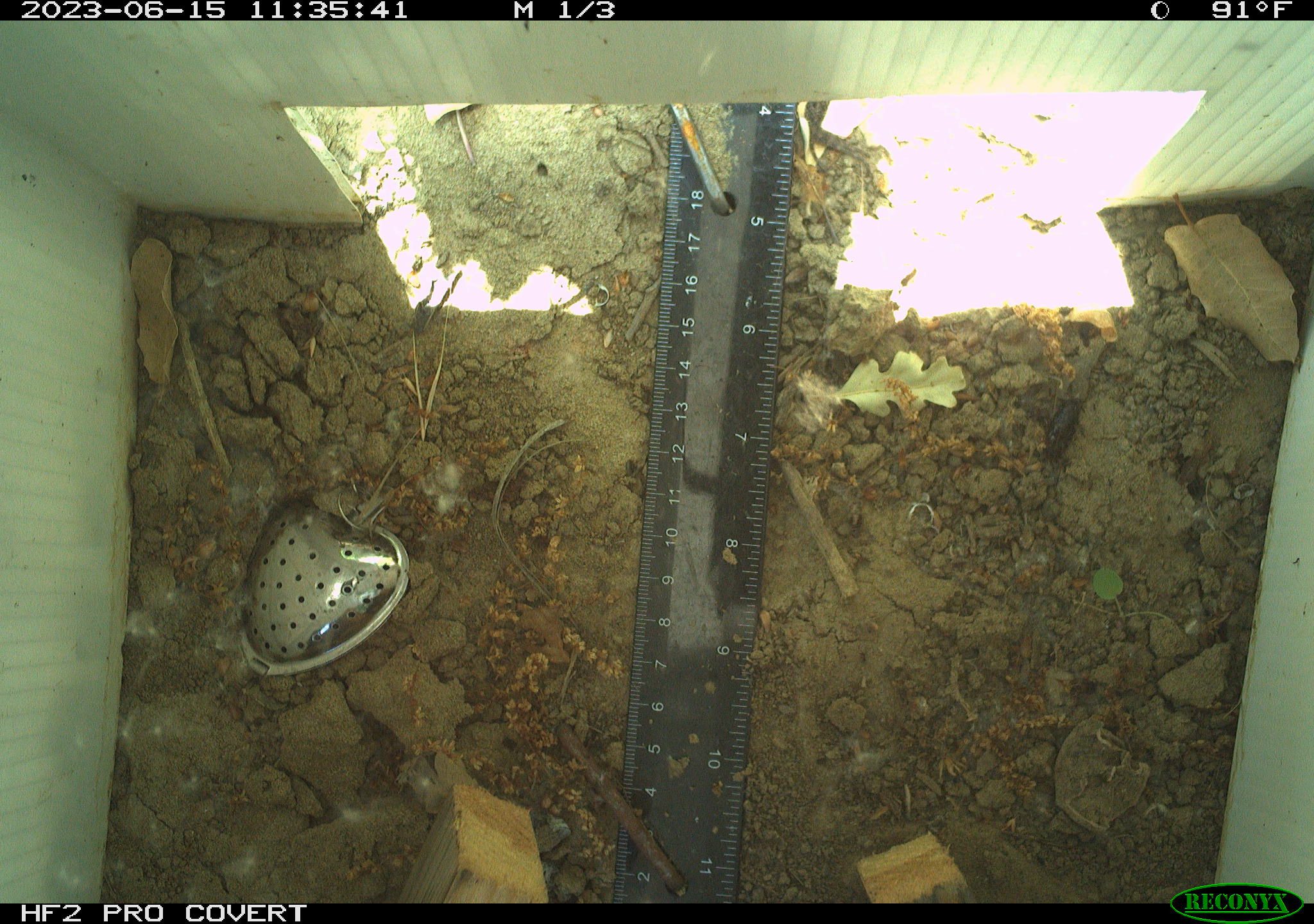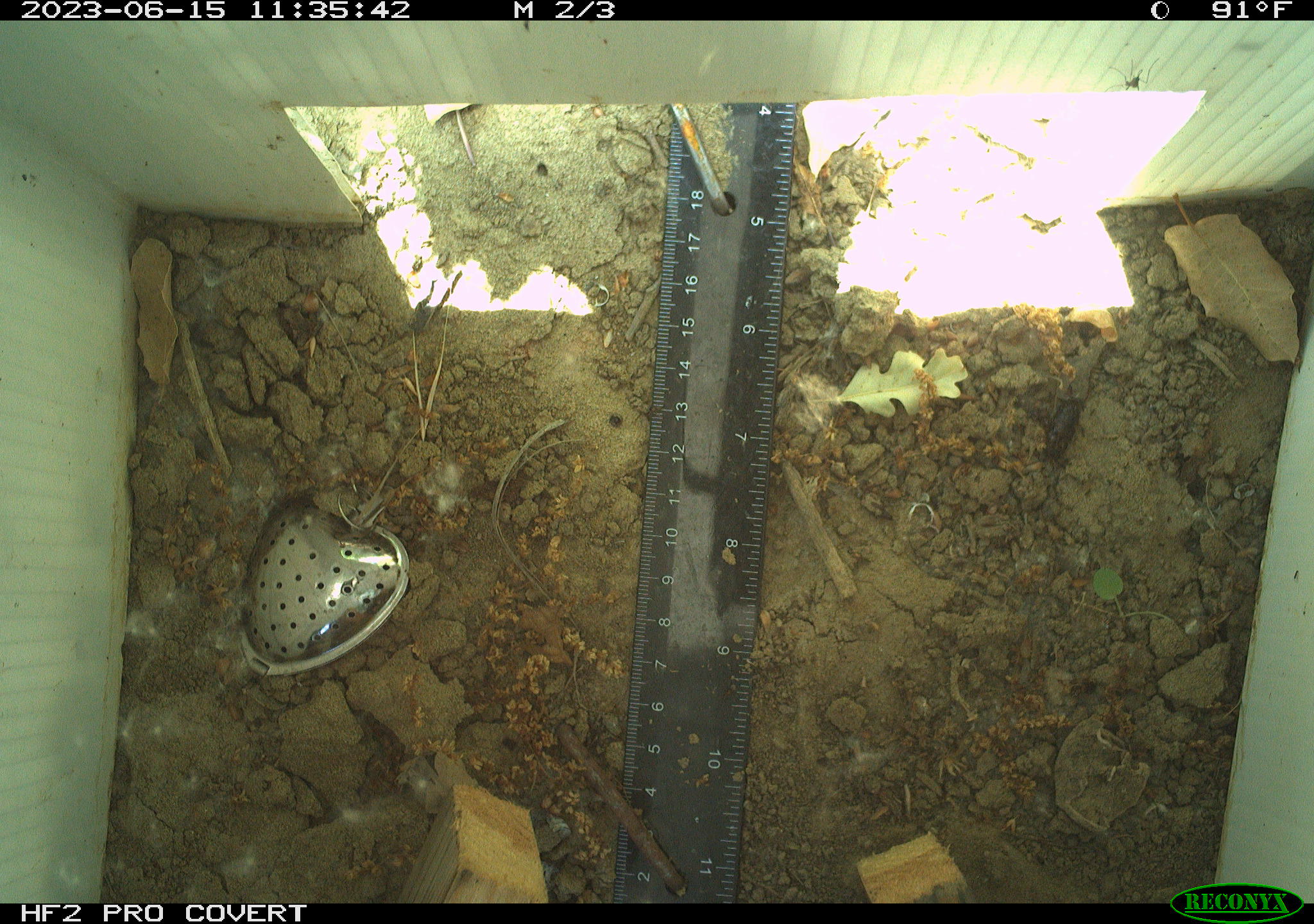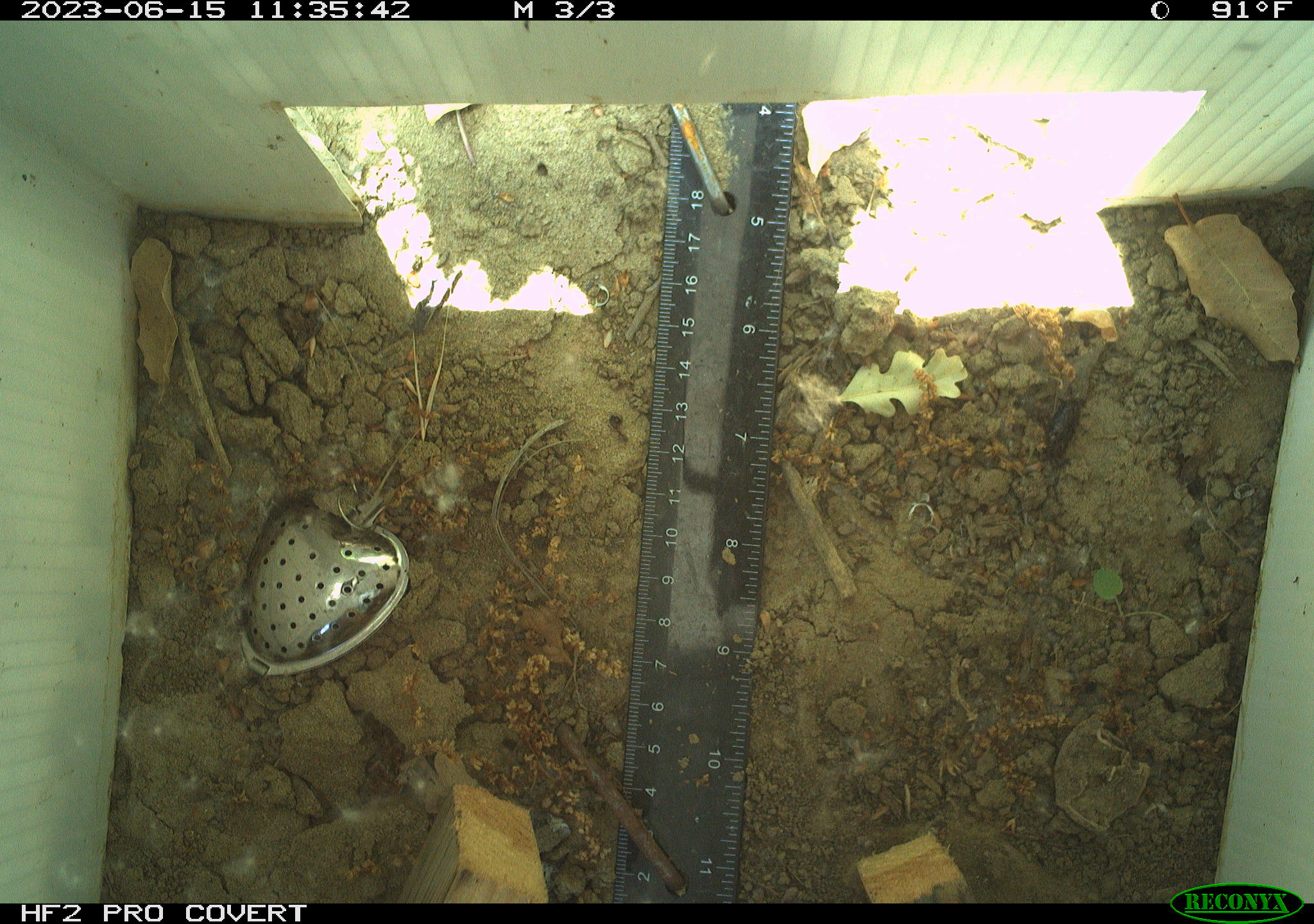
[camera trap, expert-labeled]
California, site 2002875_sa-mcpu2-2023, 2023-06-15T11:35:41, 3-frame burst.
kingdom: Animalia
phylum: Chordata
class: Reptilia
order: Squamata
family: Phrynosomatidae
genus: Sceloporus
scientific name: Sceloporus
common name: spiny lizards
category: sceloporus species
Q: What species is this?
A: Sceloporus species (spiny lizards) (Sceloporus).